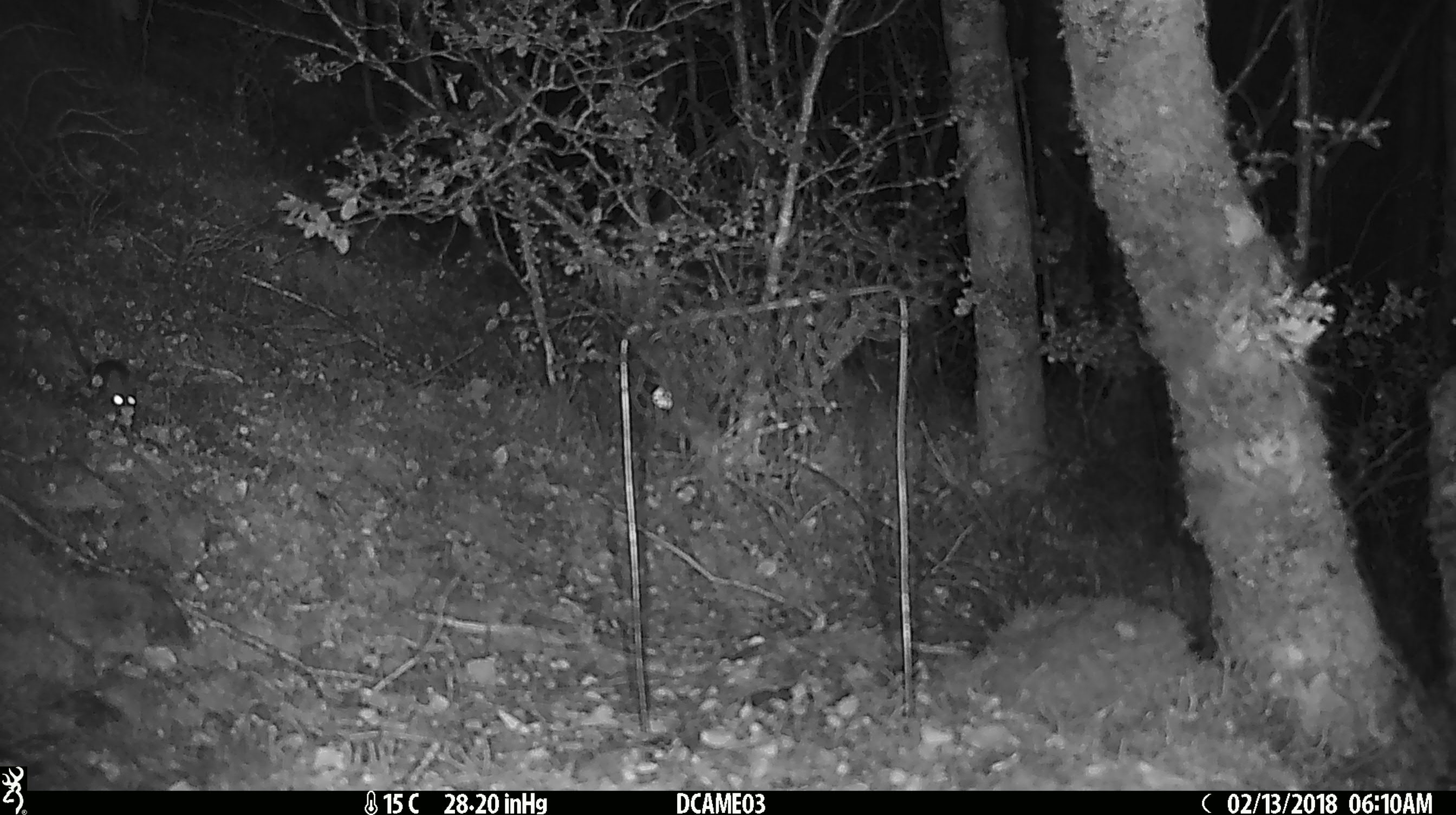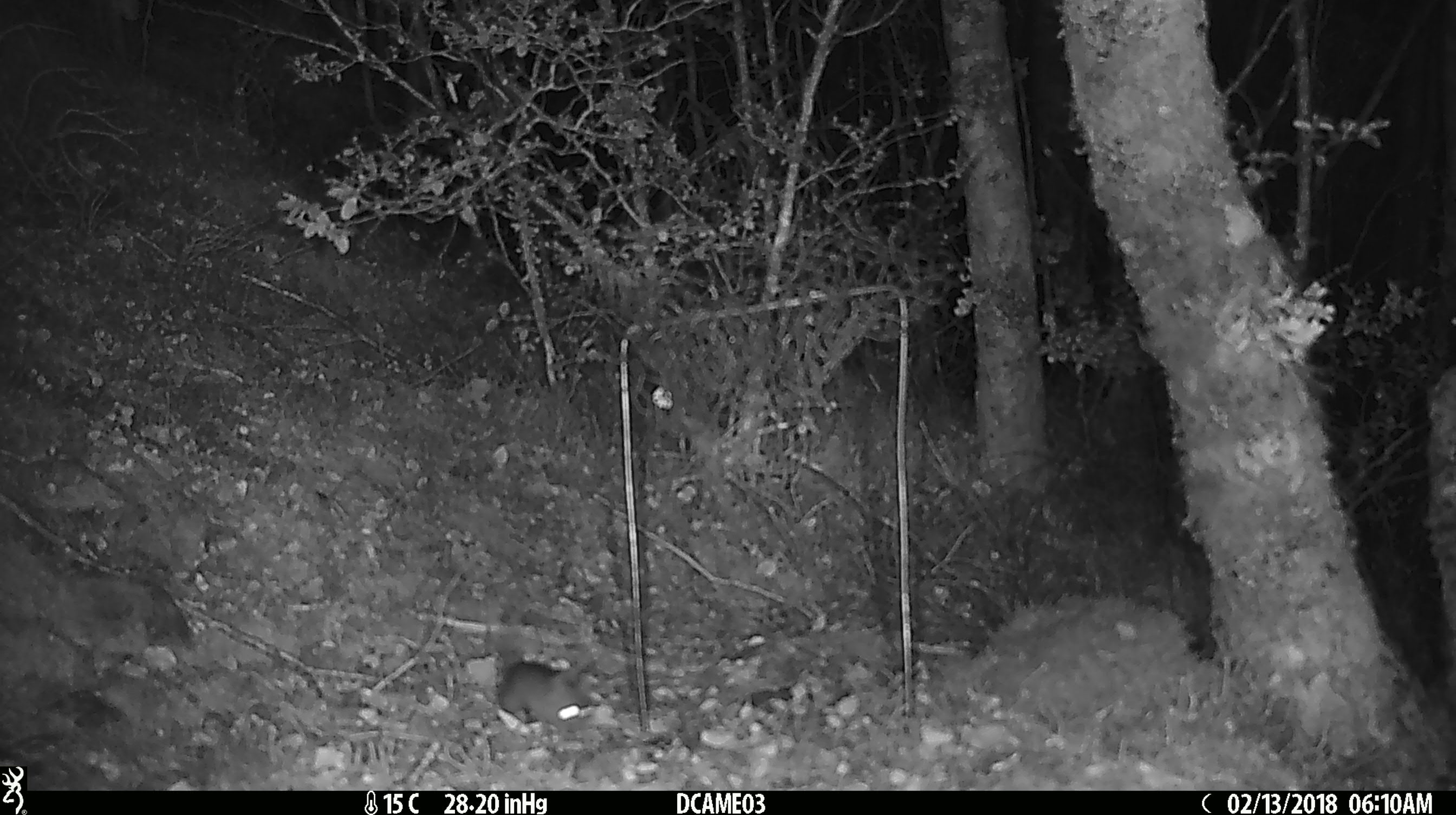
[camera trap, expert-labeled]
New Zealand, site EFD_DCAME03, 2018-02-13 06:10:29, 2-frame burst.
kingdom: Animalia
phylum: Chordata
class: Mammalia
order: Rodentia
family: Muridae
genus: Mus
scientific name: Mus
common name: mouse